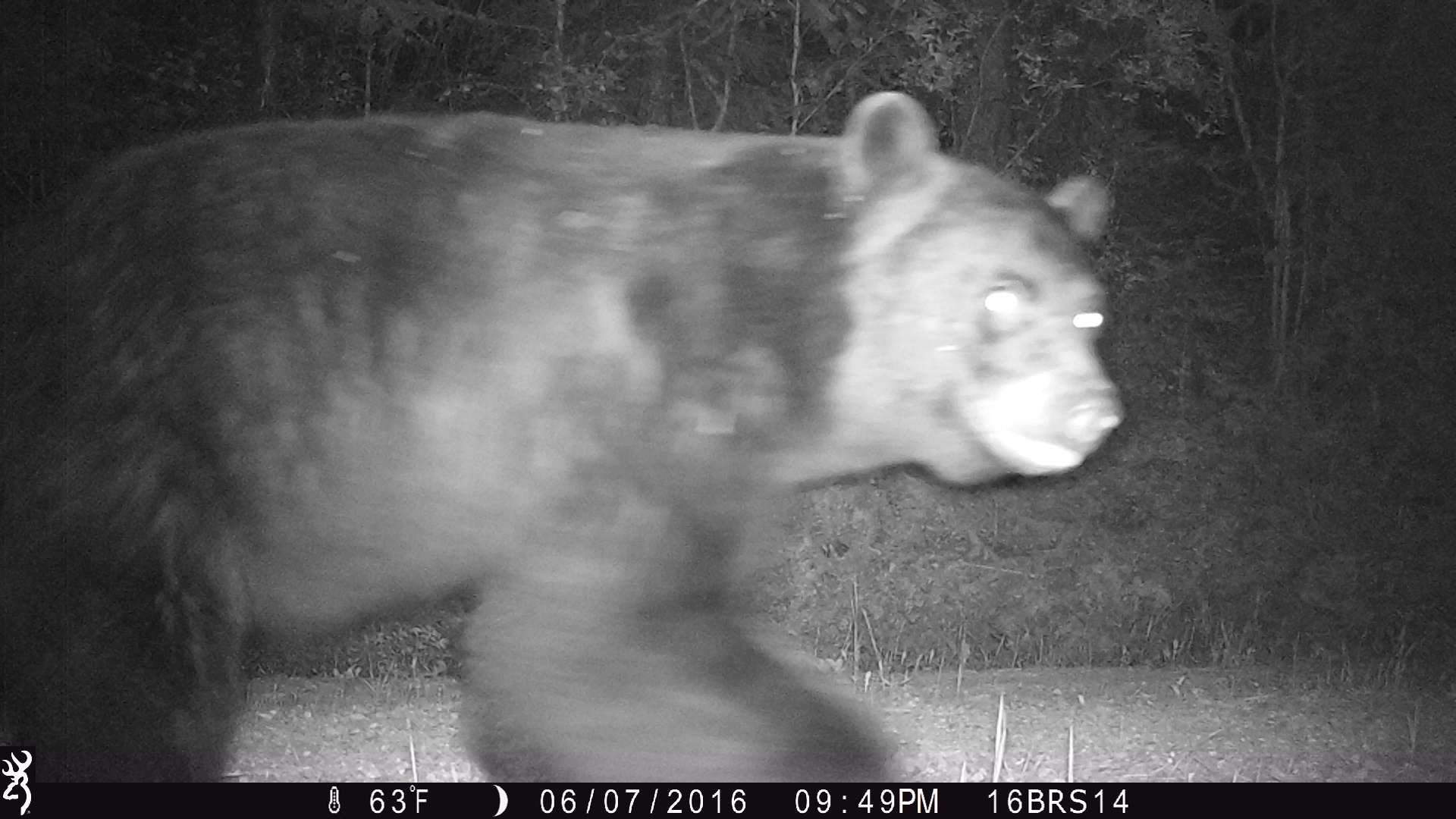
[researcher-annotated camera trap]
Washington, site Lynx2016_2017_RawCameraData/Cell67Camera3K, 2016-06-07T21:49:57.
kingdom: Animalia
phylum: Chordata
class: Mammalia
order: Carnivora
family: Ursidae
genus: Ursus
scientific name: Ursus americanus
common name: american black bear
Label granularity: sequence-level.